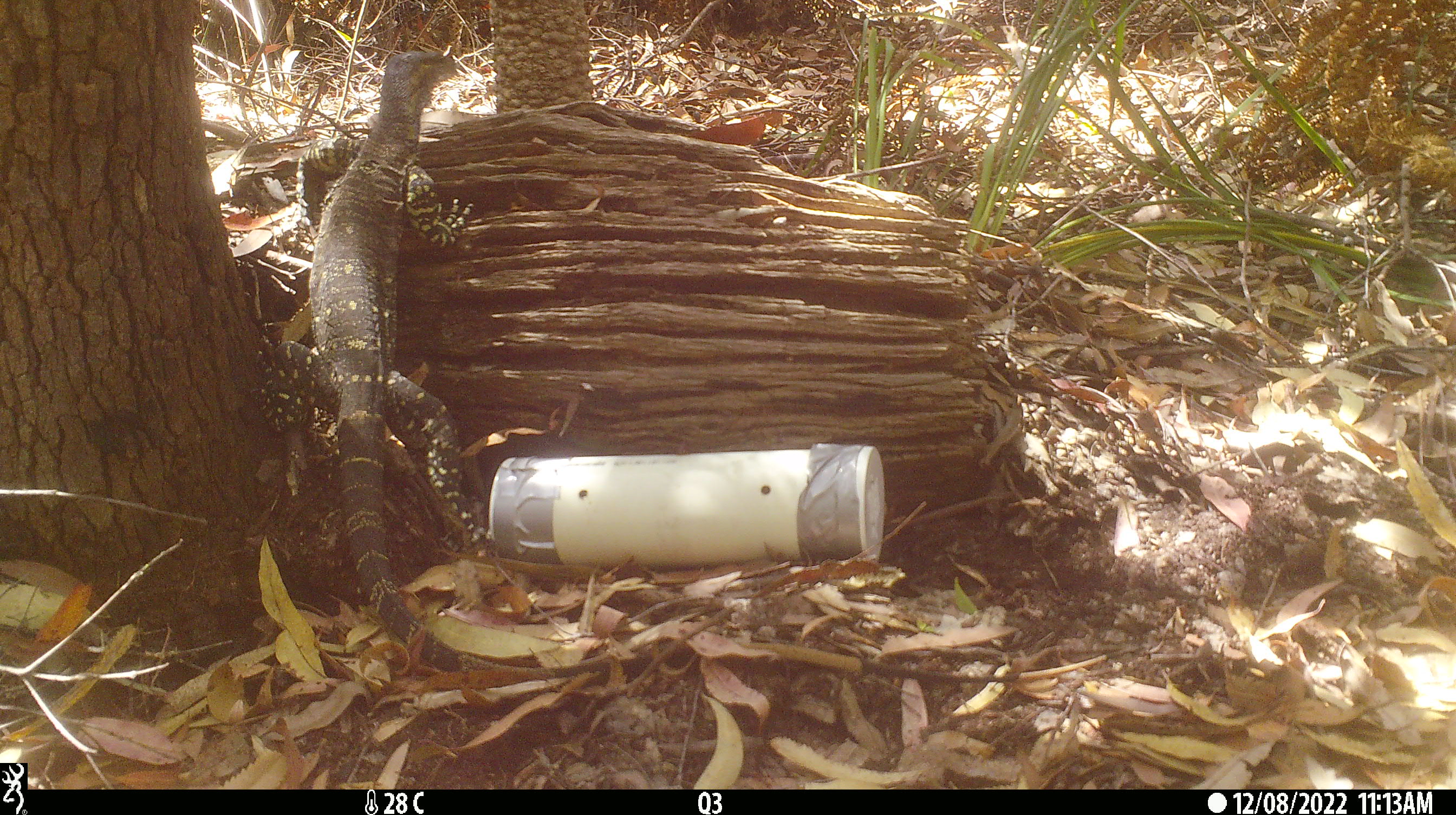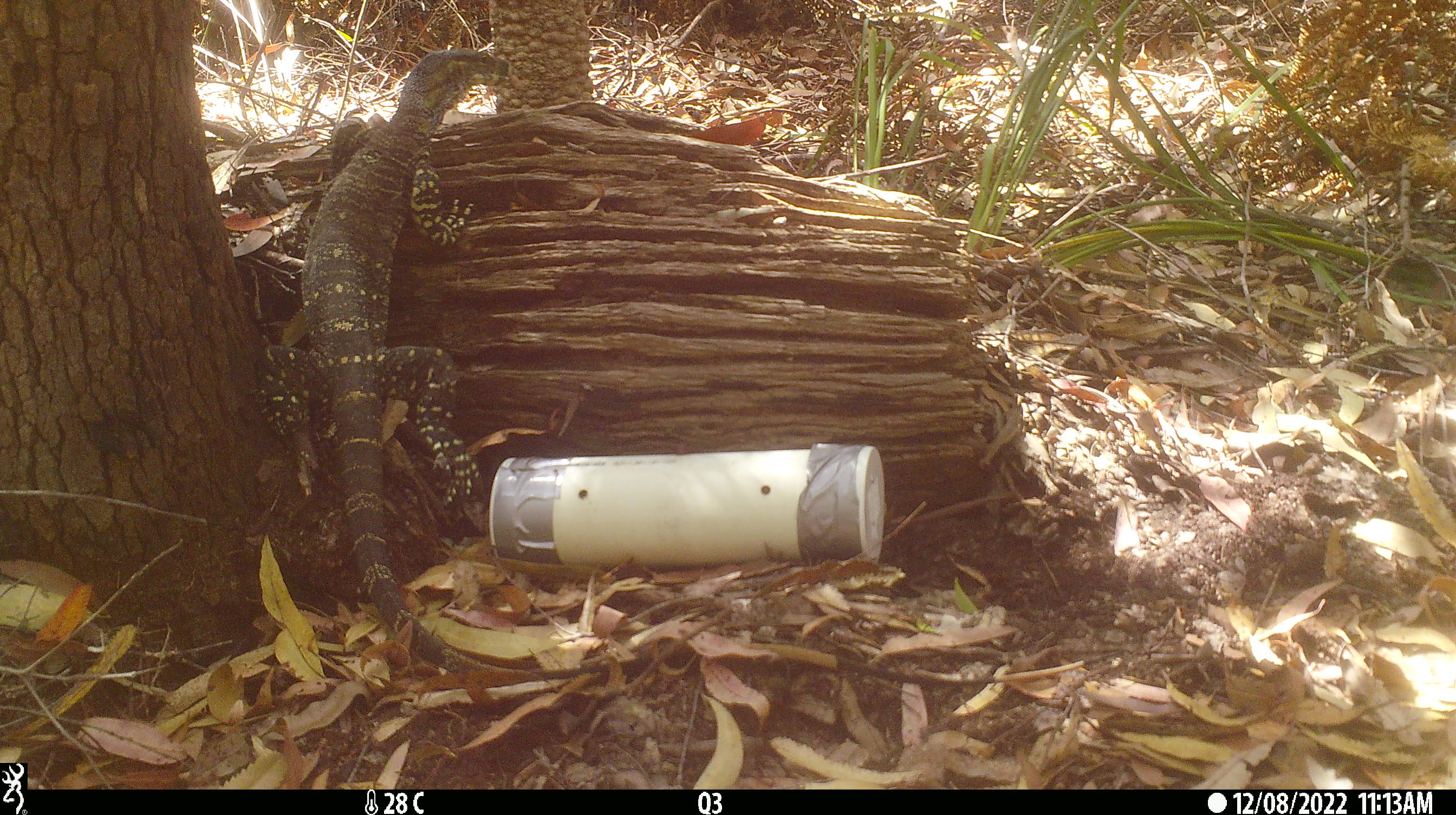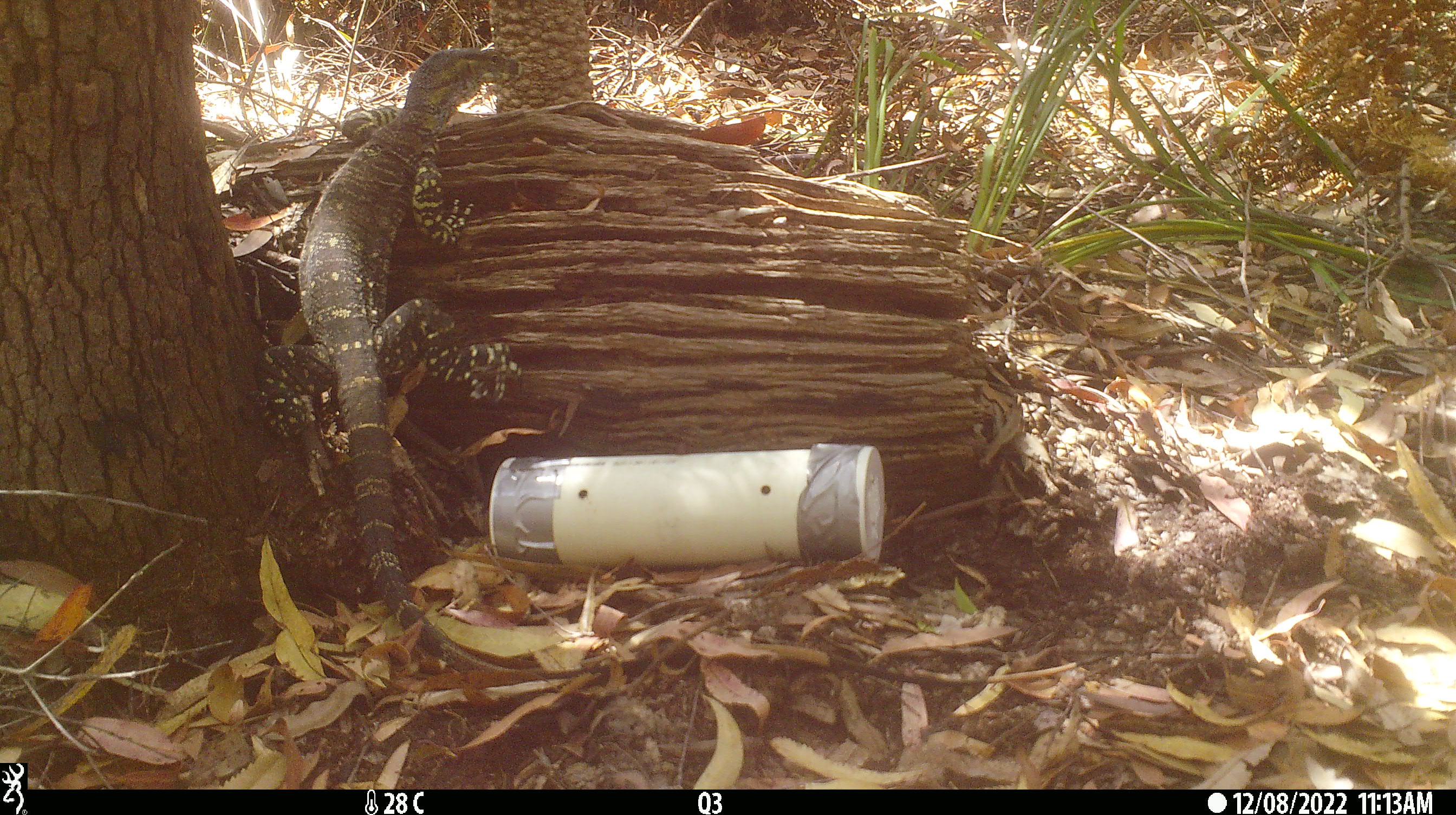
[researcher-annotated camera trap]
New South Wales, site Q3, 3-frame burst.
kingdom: Animalia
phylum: Chordata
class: Reptilia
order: Squamata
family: Varanidae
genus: Varanus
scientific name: Varanus varius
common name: lace monitor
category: goanna